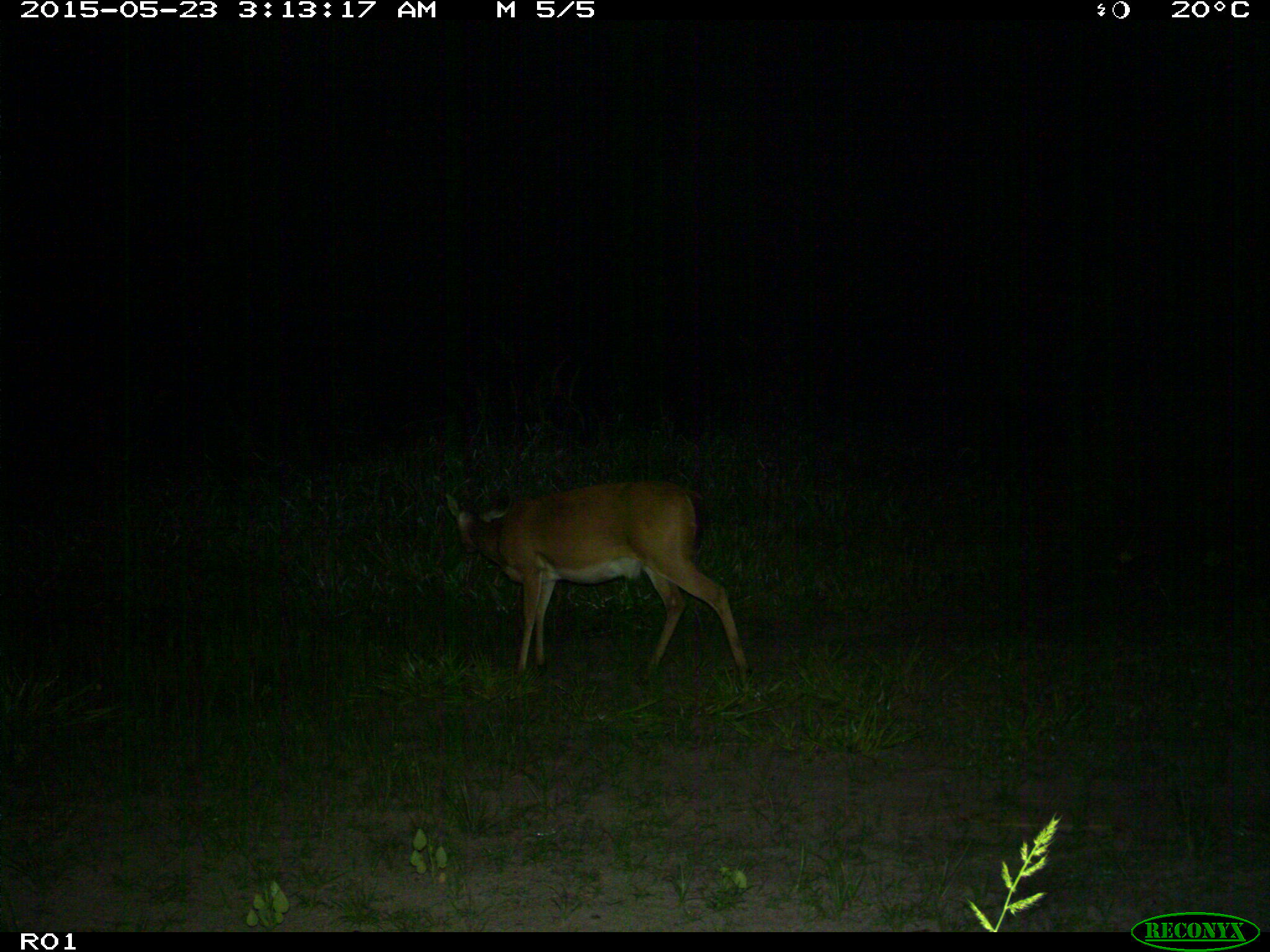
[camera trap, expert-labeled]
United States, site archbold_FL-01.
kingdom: Animalia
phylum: Chordata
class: Mammalia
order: Artiodactyla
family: Cervidae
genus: Odocoileus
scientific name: Odocoileus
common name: deer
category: unidentified deer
Unidentified deer (deer) (Odocoileus).